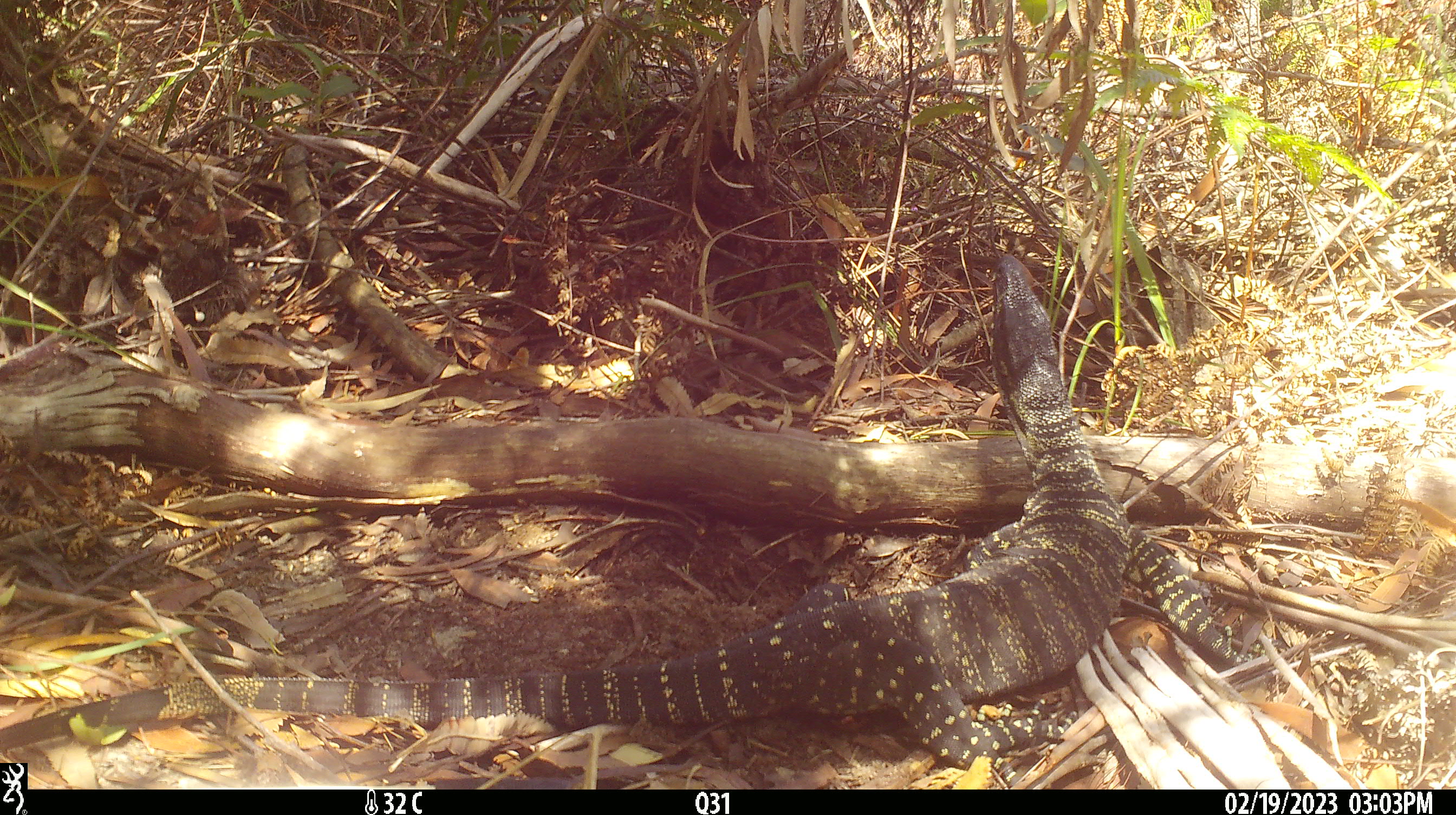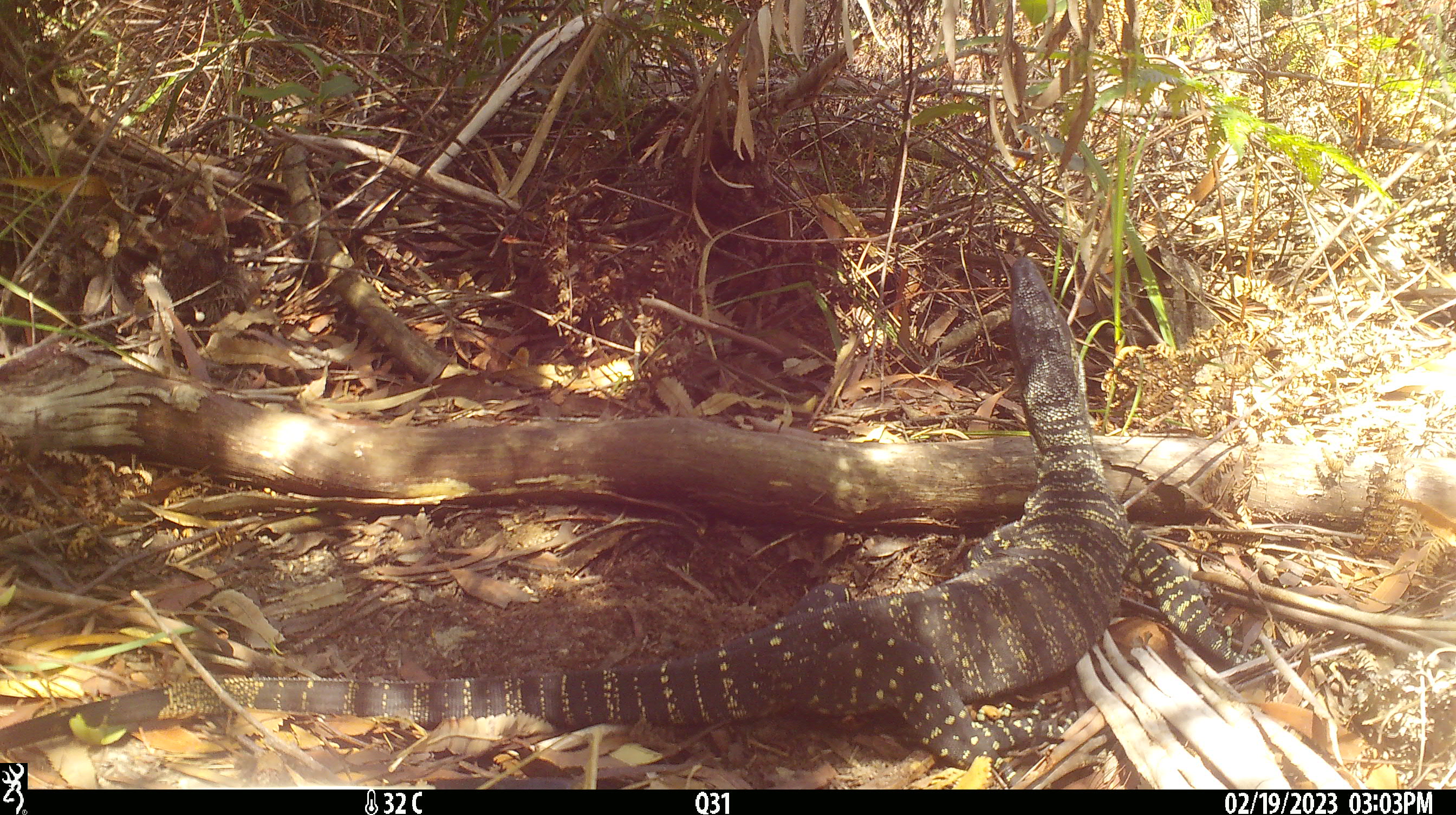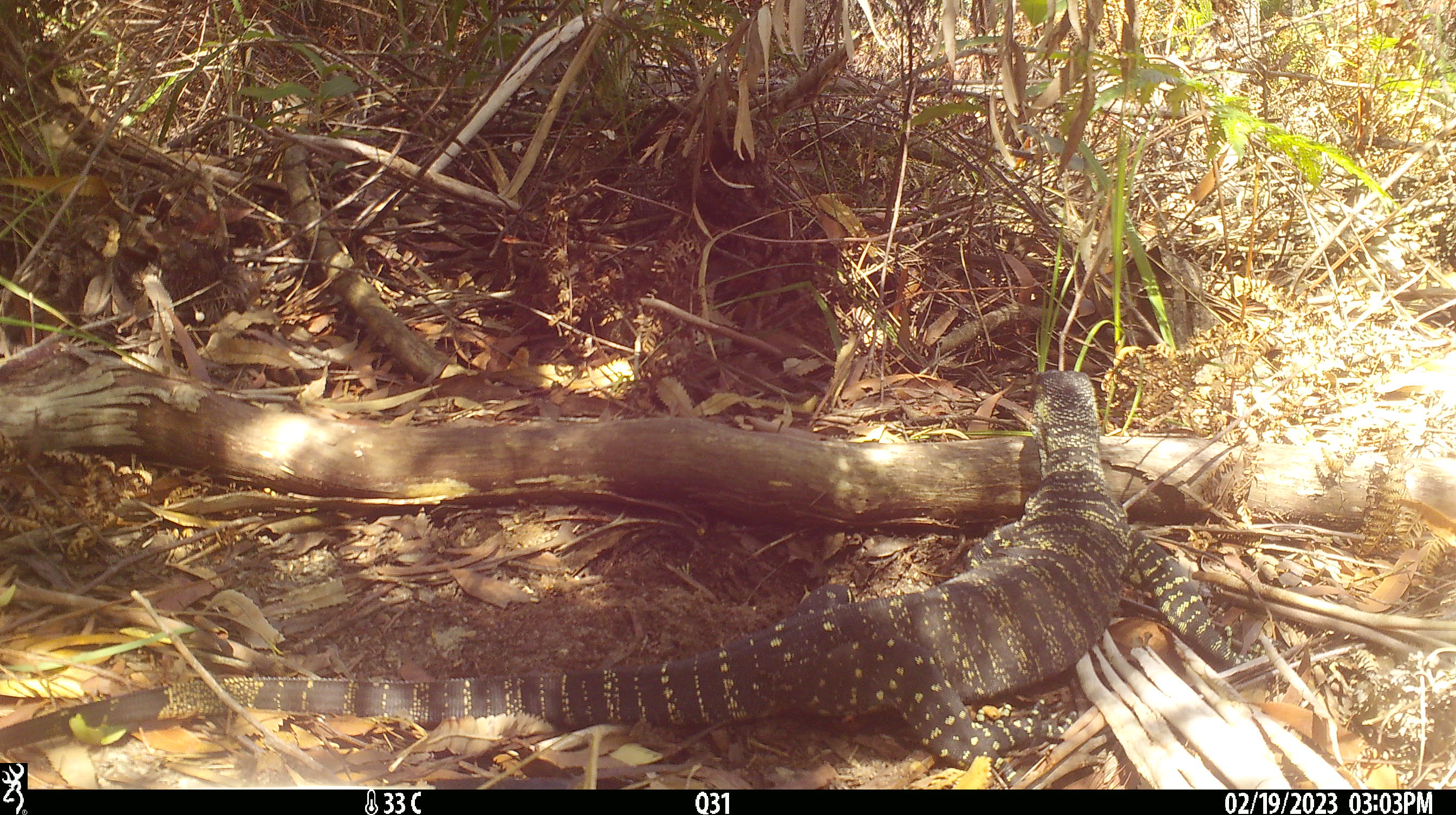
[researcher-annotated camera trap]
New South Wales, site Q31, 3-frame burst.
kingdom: Animalia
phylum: Chordata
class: Reptilia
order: Squamata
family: Varanidae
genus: Varanus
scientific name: Varanus varius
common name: lace monitor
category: goanna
Goanna (lace monitor) (Varanus varius).